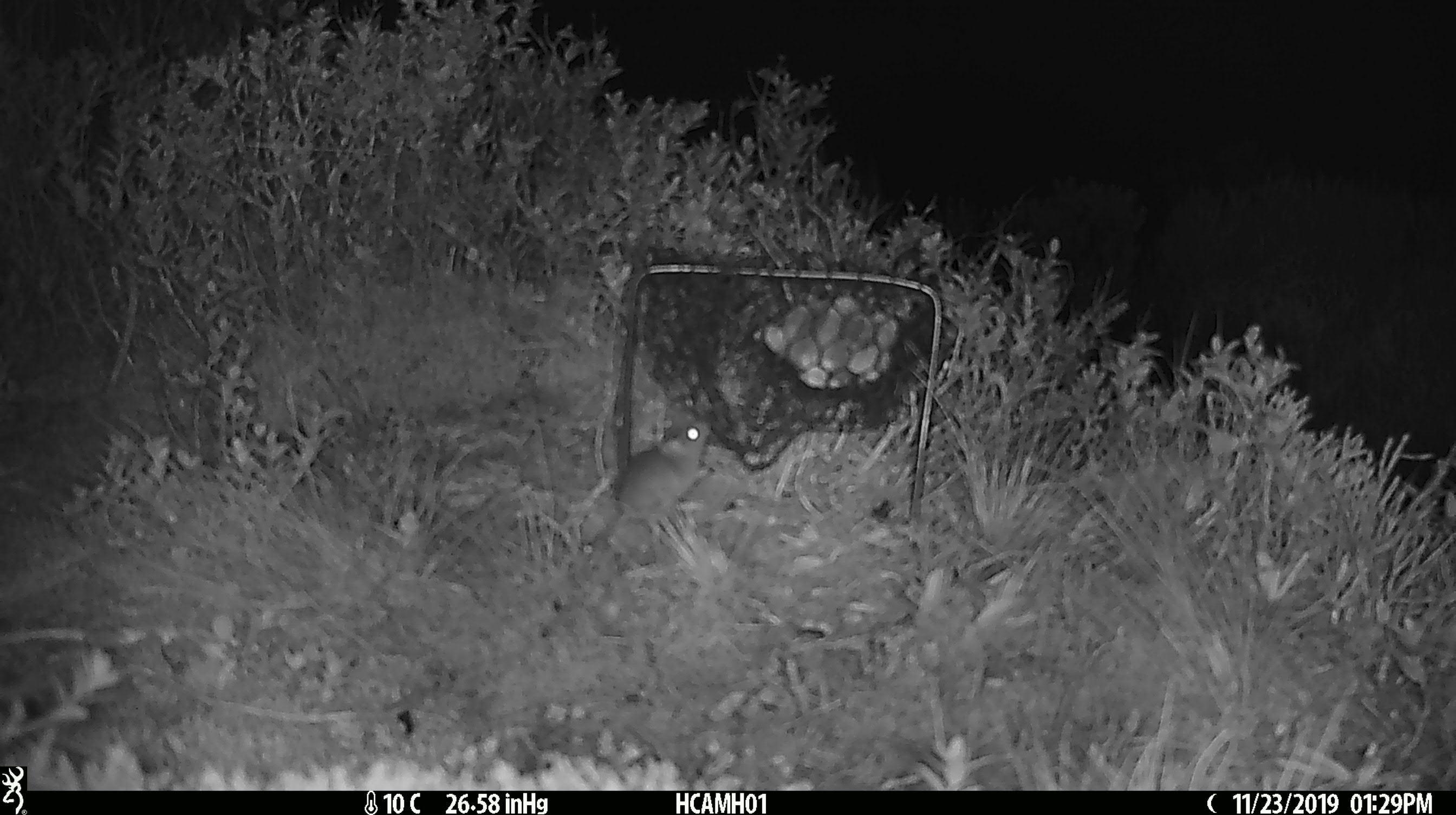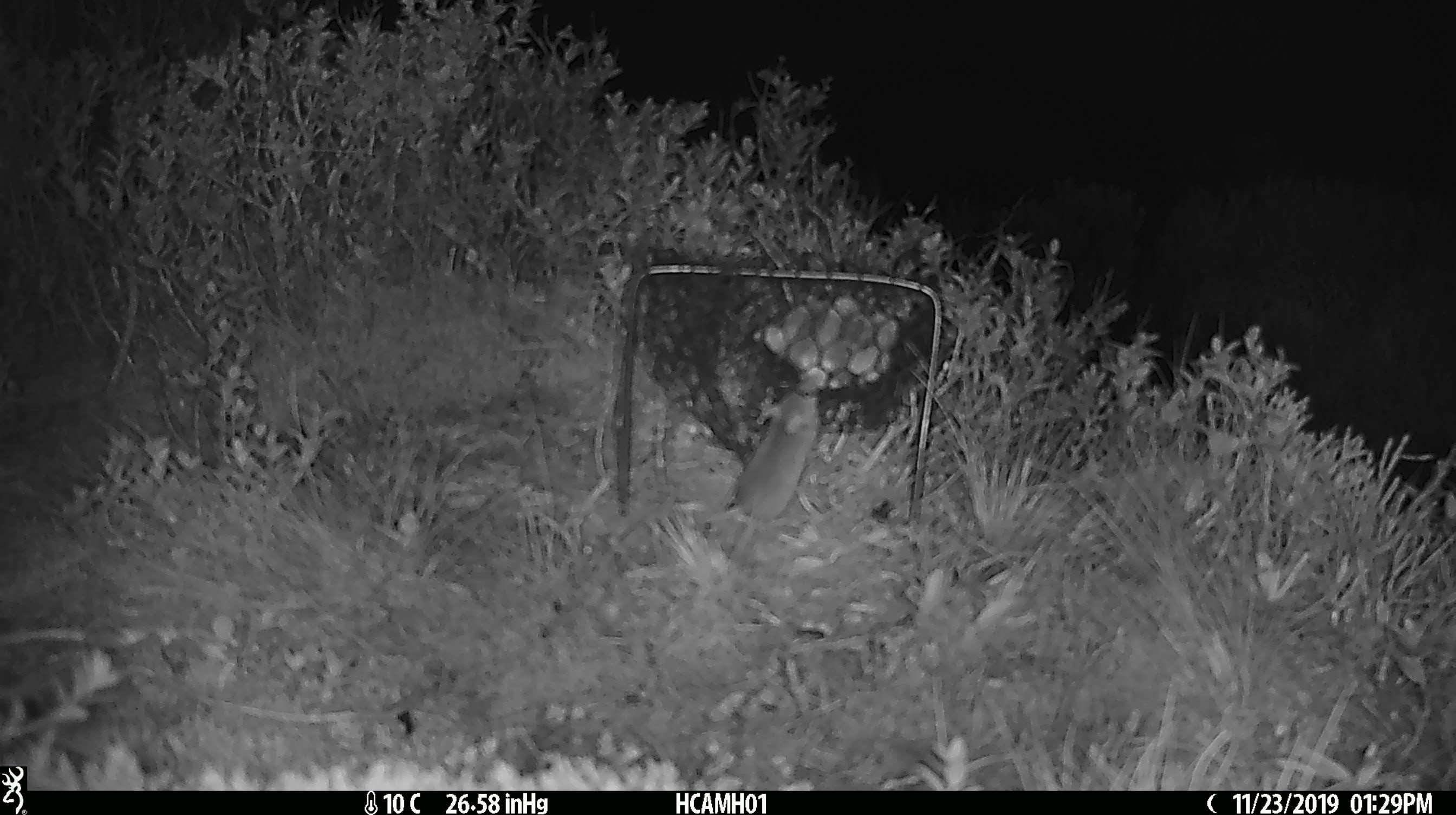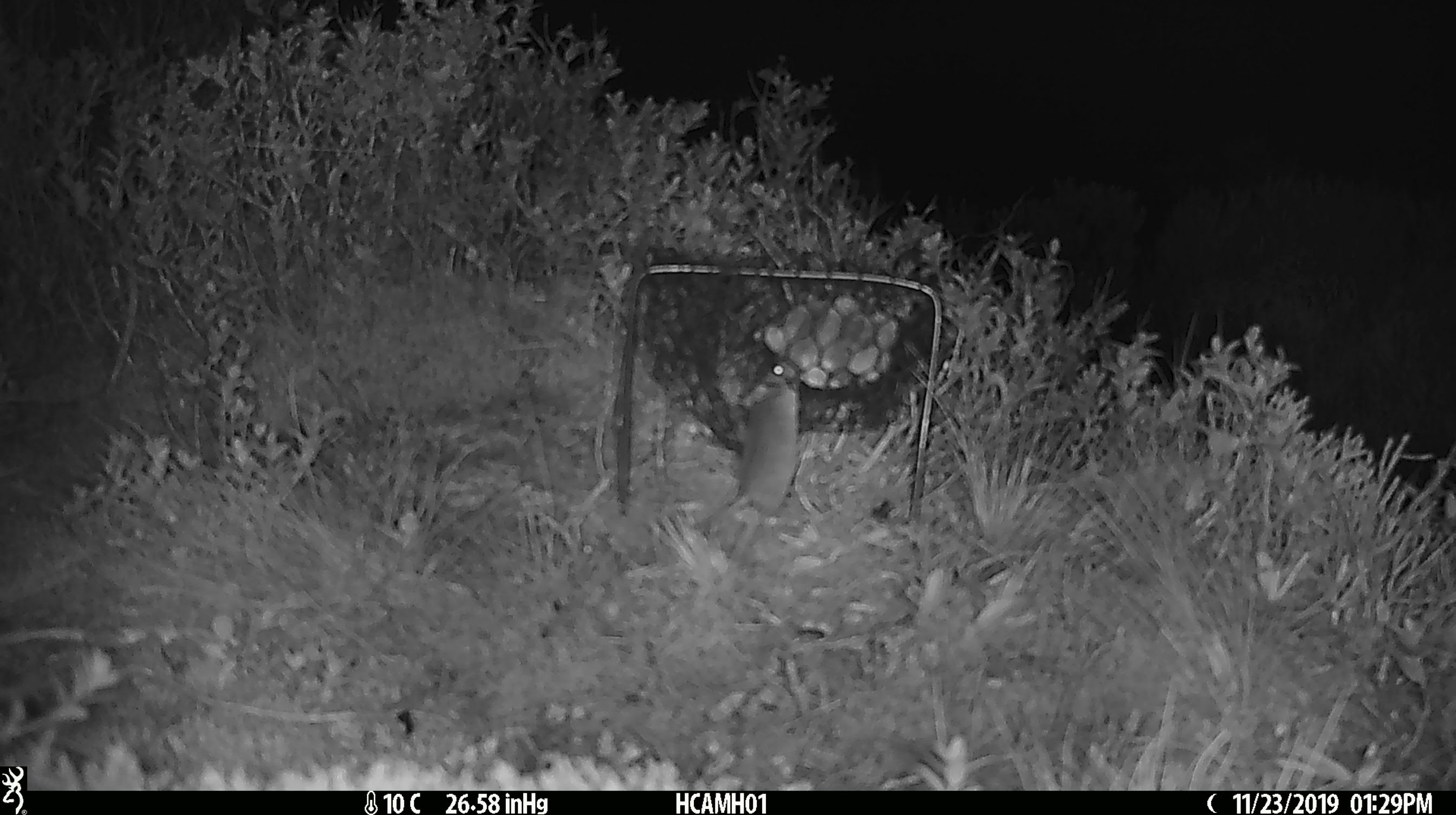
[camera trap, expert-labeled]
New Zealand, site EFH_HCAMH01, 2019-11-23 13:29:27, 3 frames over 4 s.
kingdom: Animalia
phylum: Chordata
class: Mammalia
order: Rodentia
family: Muridae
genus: Mus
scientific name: Mus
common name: mouse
Mouse (Mus).